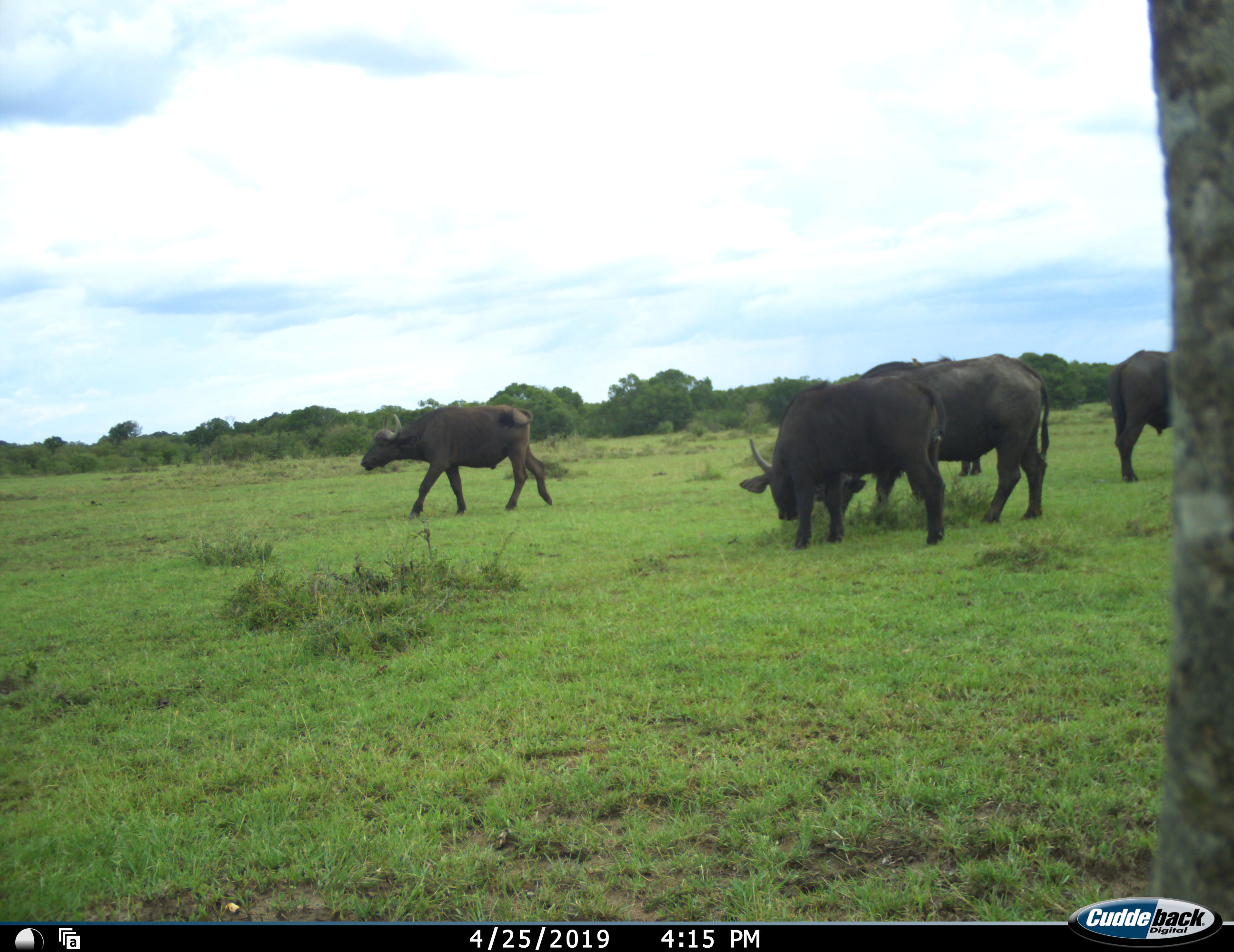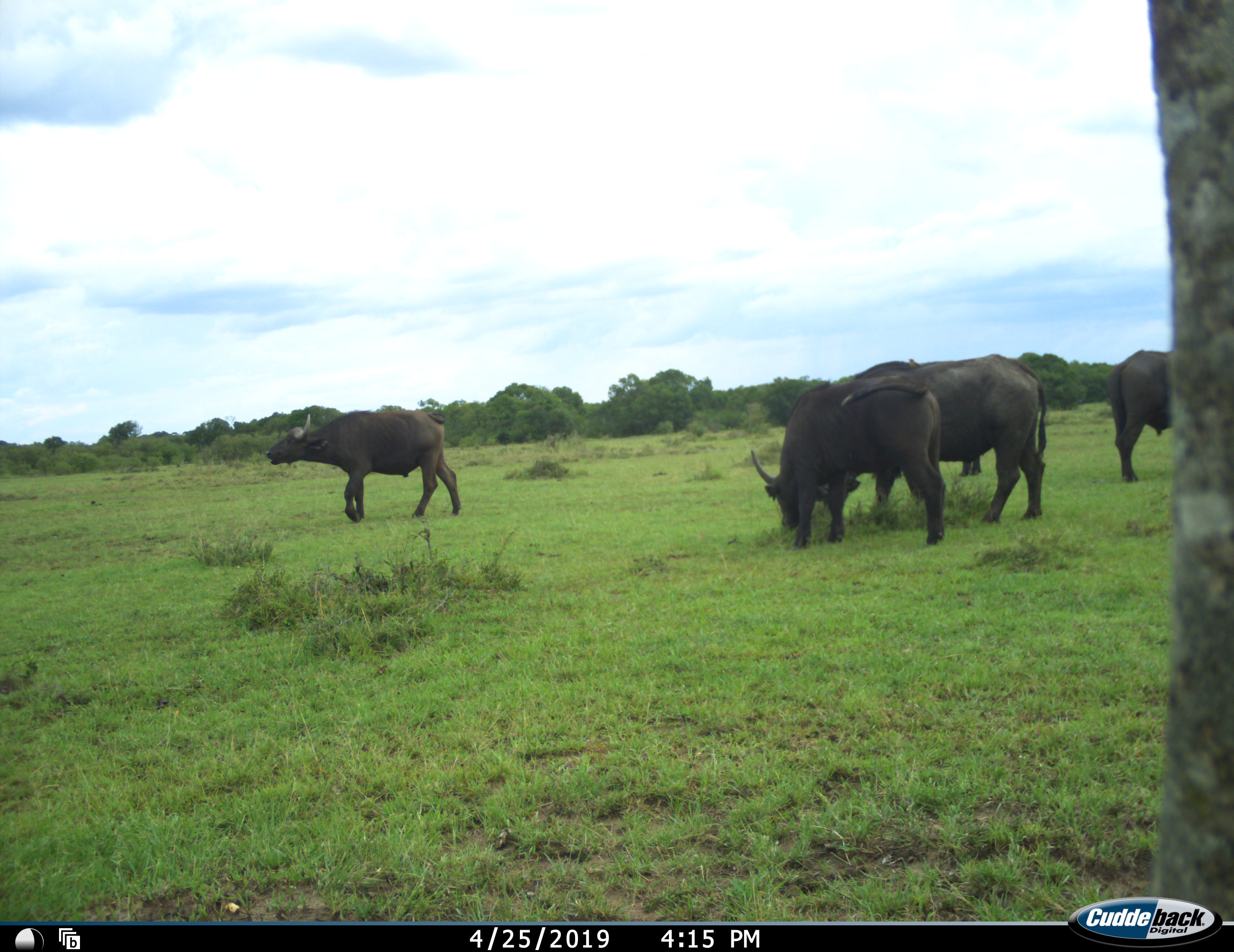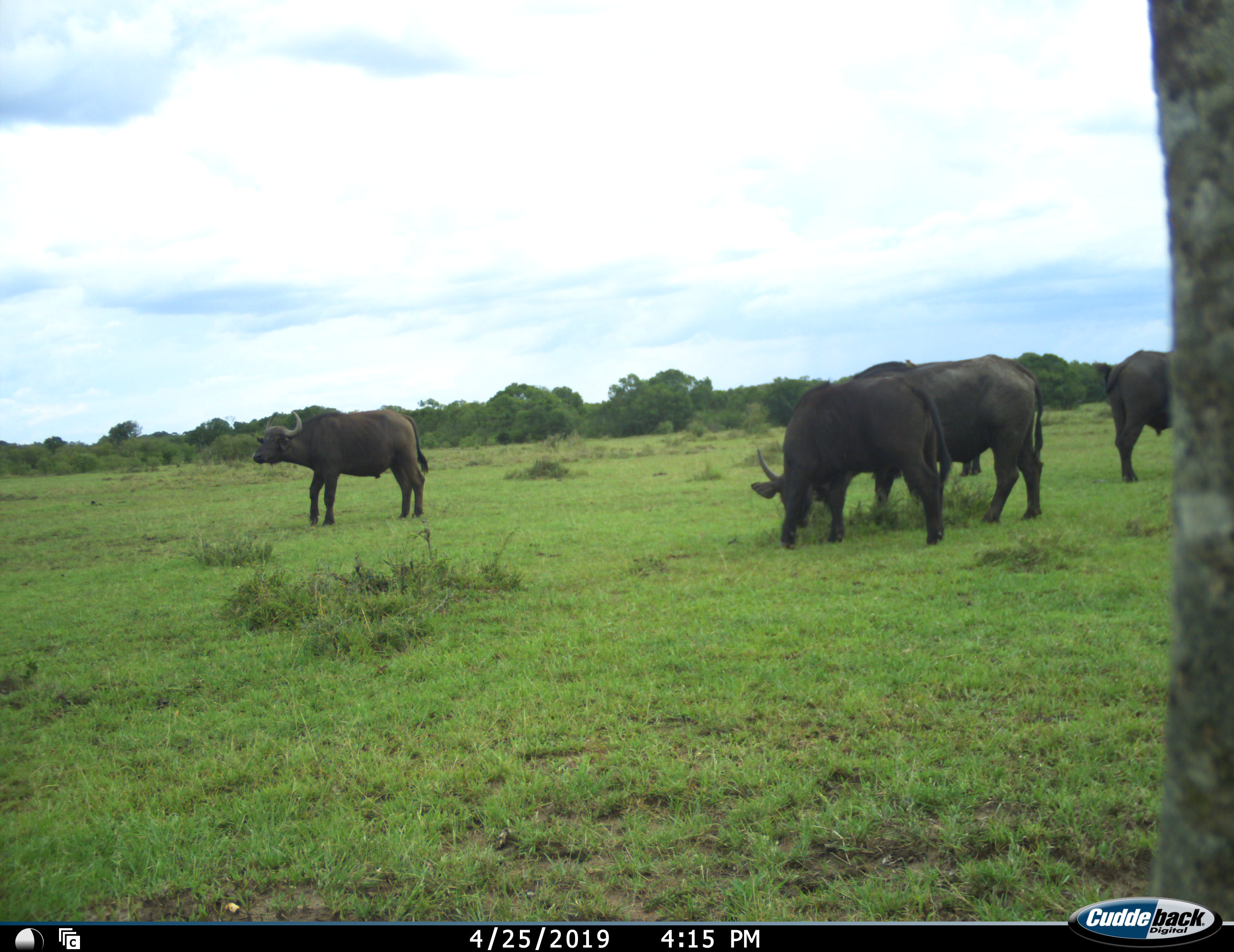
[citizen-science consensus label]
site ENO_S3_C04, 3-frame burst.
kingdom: Animalia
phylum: Chordata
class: Mammalia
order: Artiodactyla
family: Bovidae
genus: Syncerus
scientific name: Syncerus caffer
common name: african buffalo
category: buffalo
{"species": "buffalo (african buffalo) (Syncerus caffer)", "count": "5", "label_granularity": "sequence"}